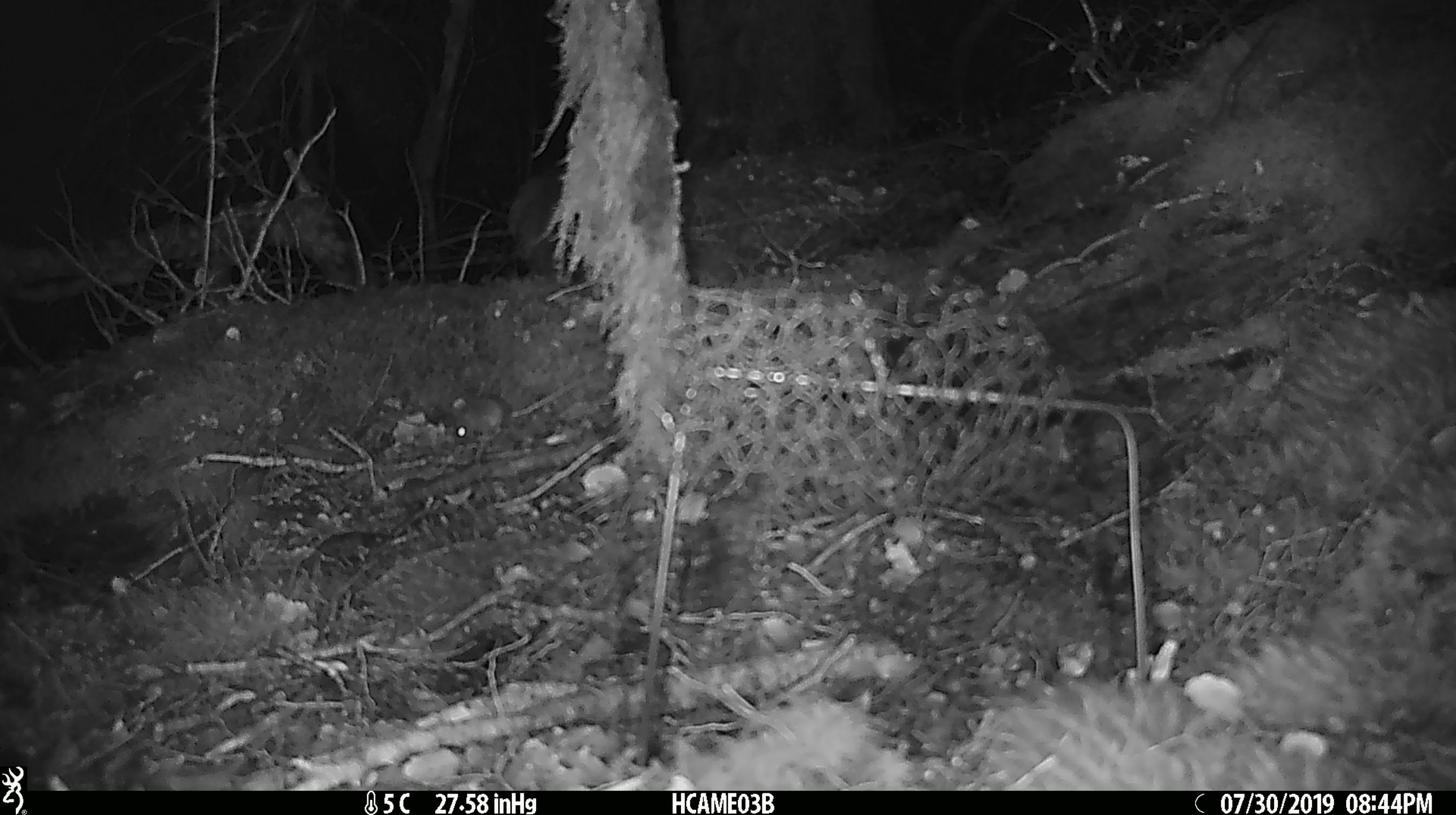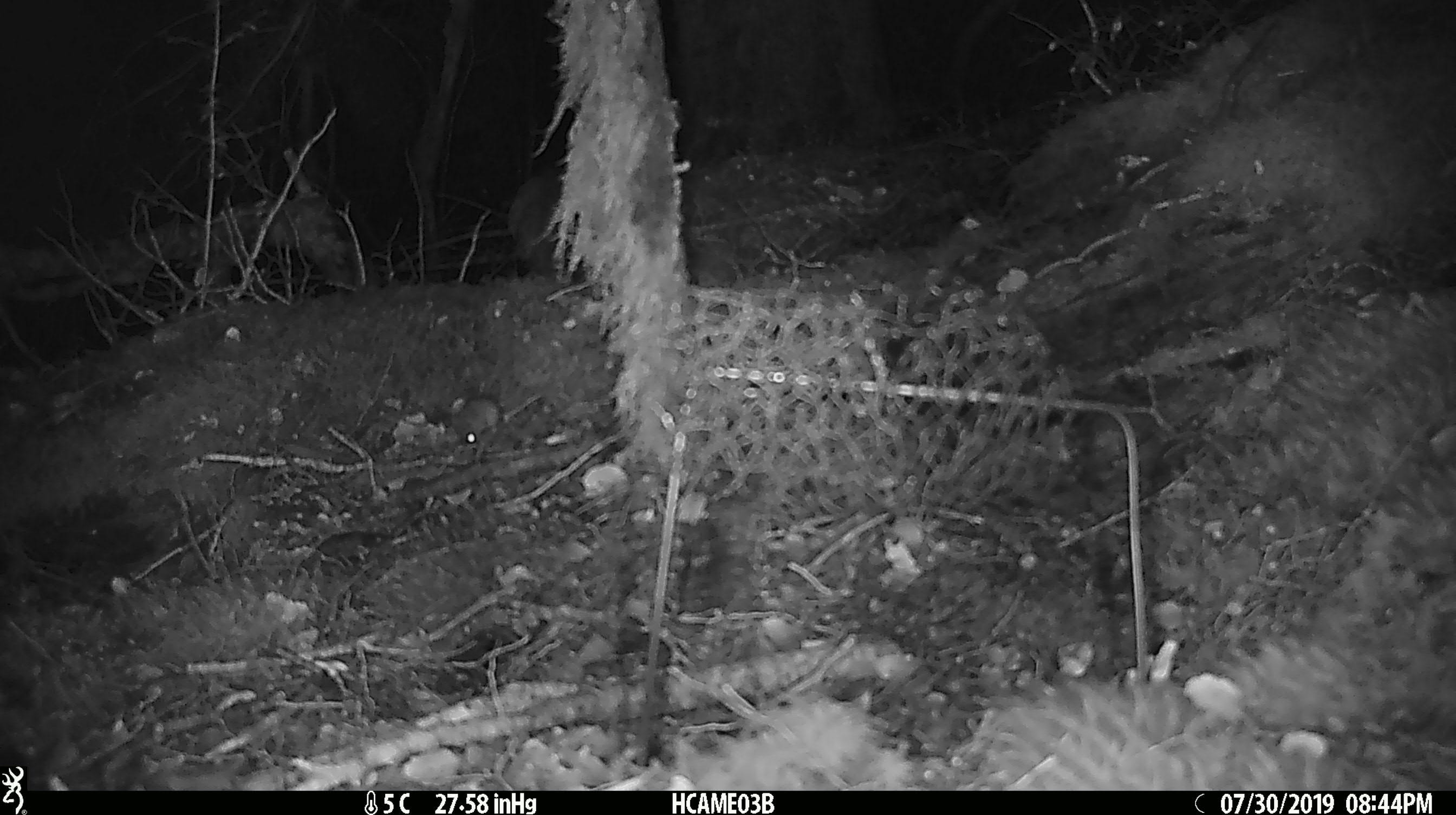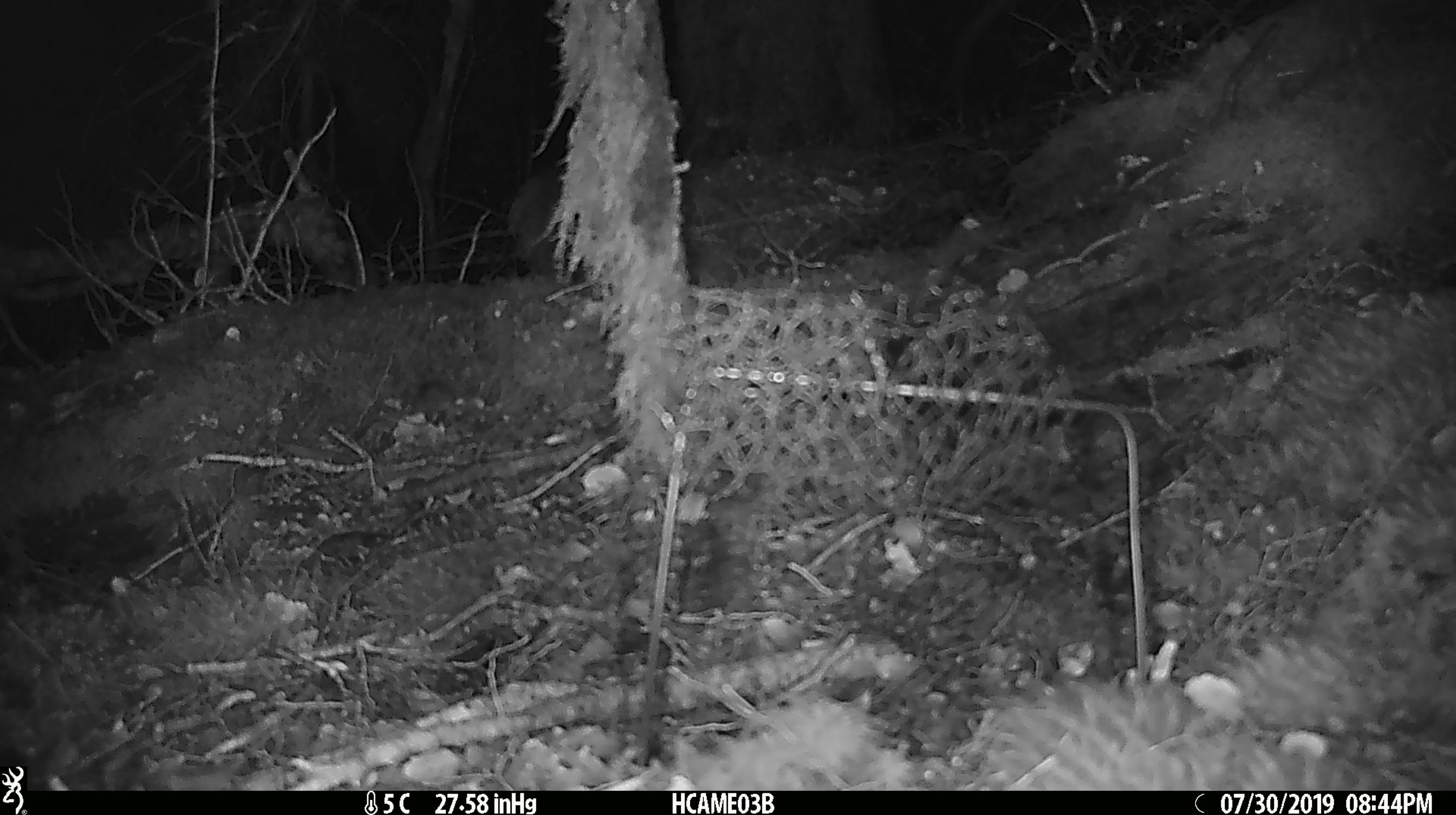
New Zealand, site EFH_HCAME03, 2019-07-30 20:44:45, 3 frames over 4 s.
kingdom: Animalia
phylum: Chordata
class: Mammalia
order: Rodentia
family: Muridae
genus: Mus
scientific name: Mus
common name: mouse